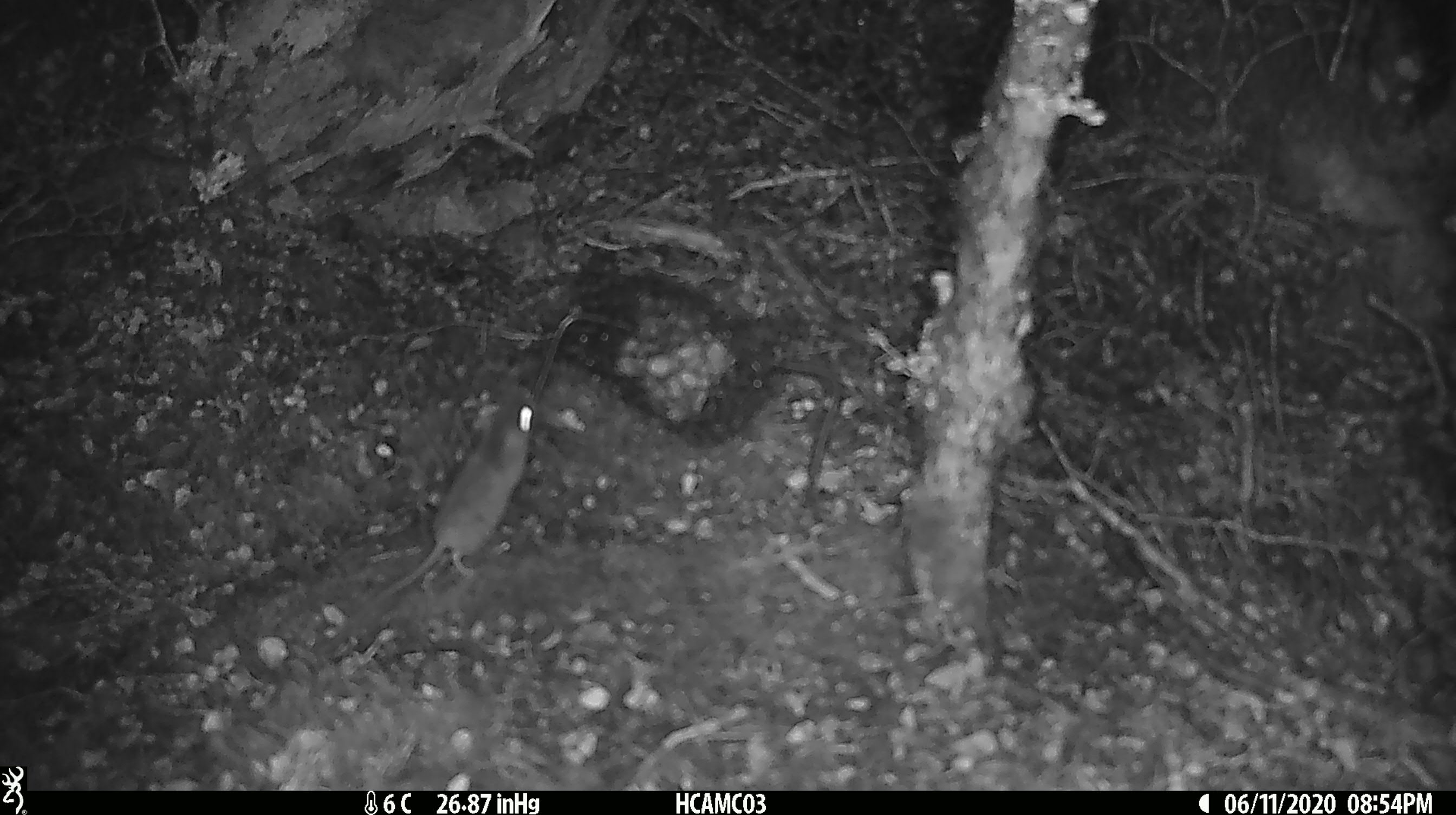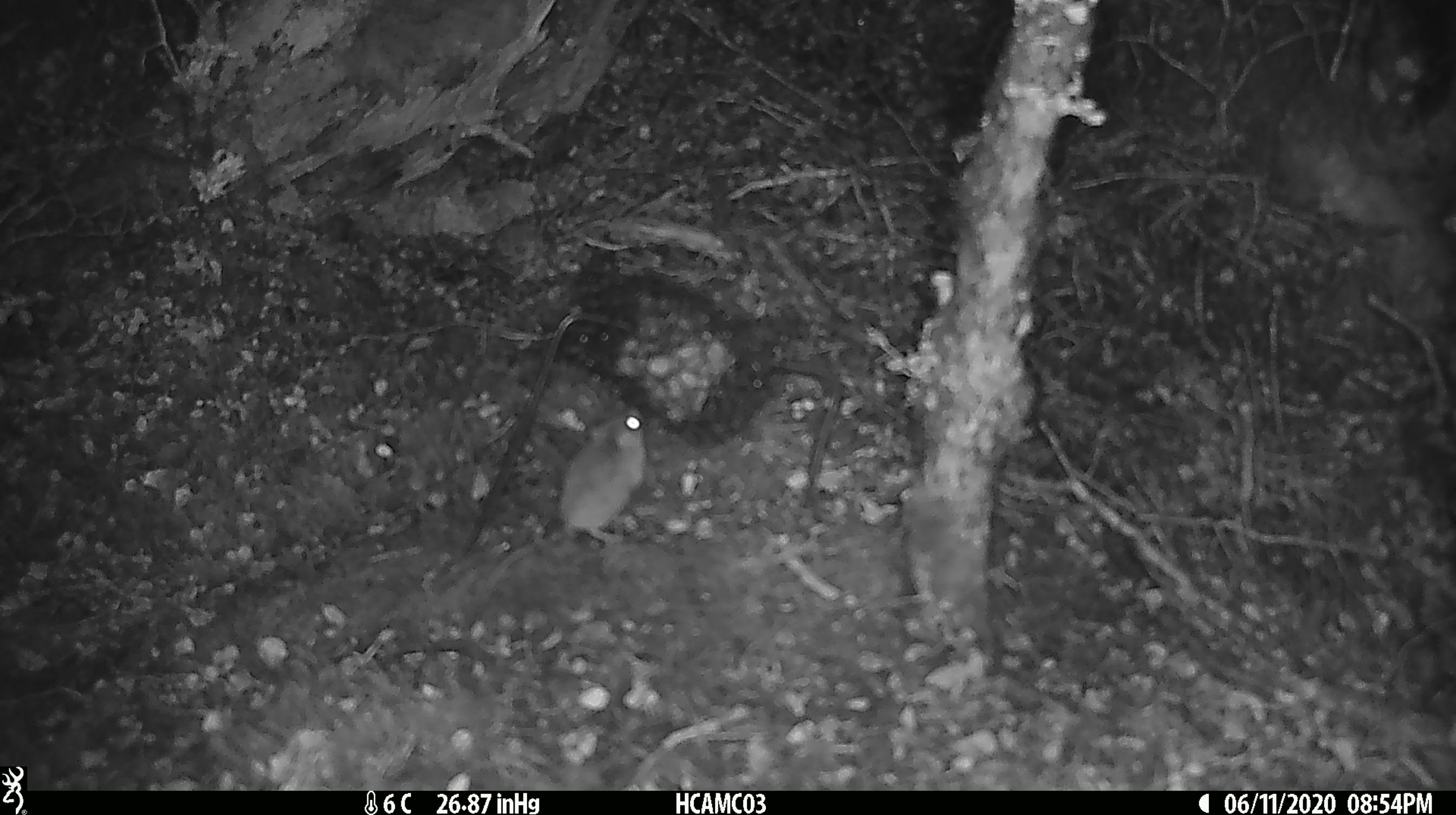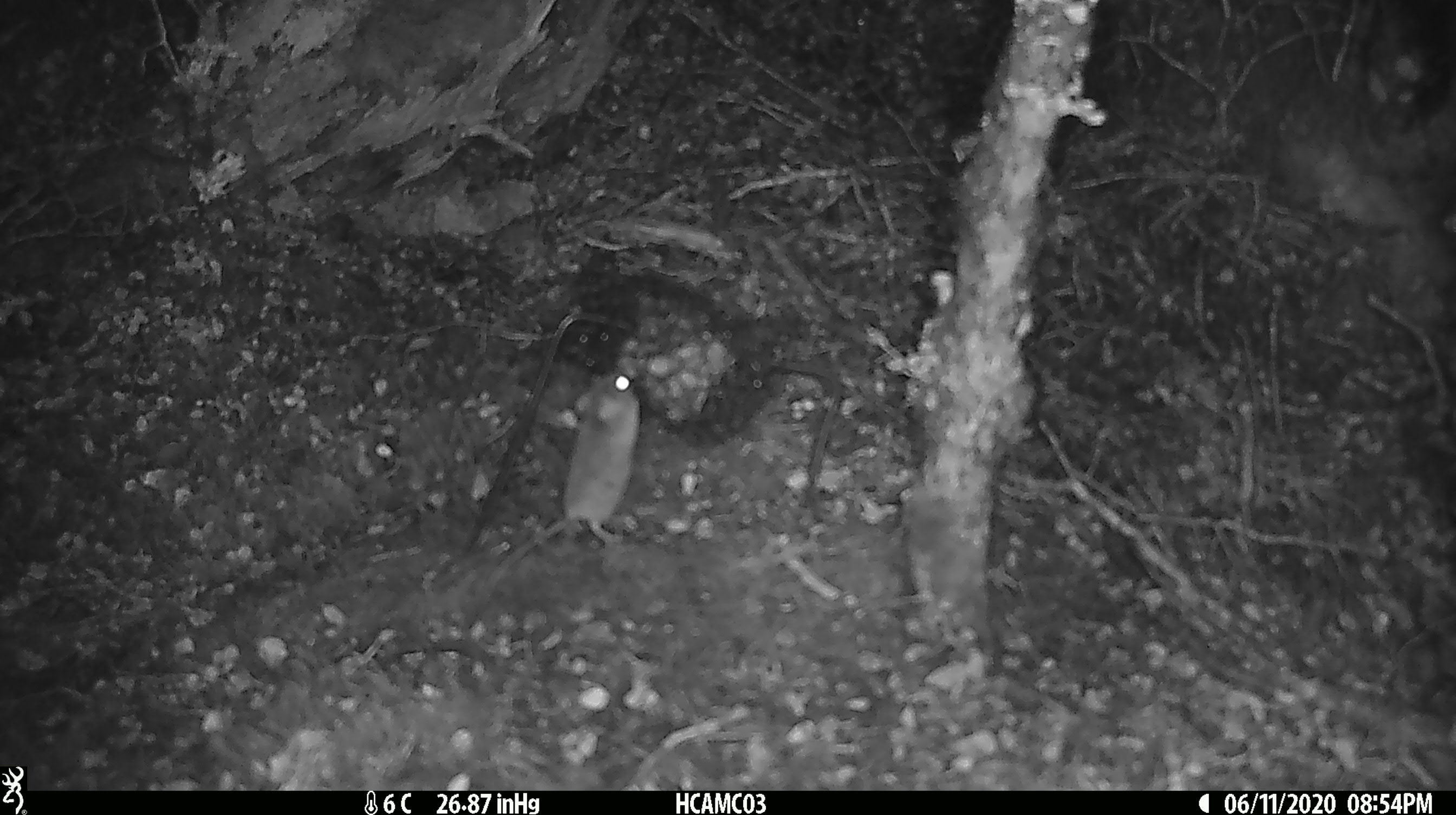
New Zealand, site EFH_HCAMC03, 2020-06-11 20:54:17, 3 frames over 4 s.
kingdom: Animalia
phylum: Chordata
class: Mammalia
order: Rodentia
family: Muridae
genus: Mus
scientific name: Mus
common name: mouse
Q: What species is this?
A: Mouse (Mus).